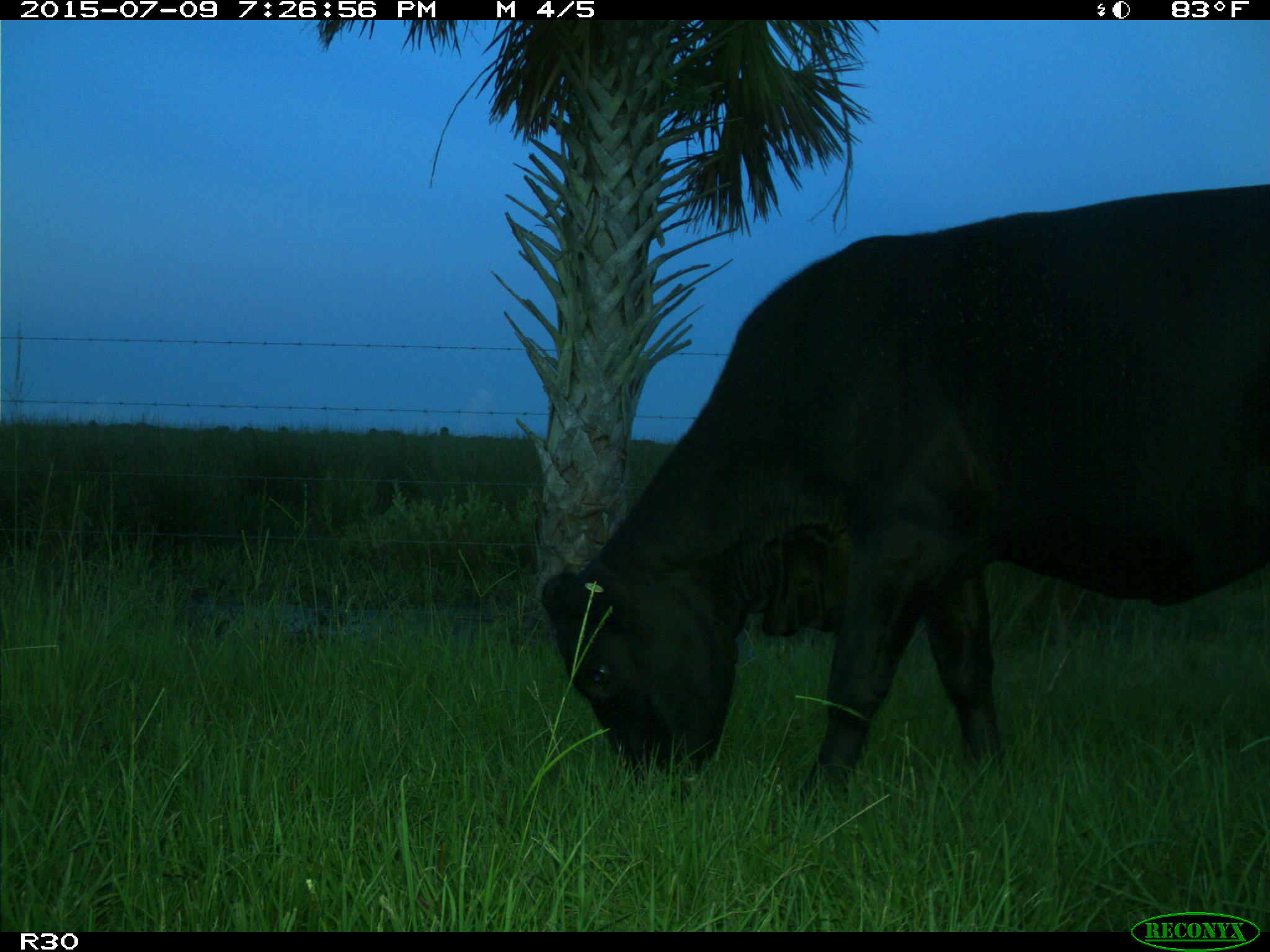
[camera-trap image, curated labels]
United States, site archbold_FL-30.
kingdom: Animalia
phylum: Chordata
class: Mammalia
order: Artiodactyla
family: Bovidae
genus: Bos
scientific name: Bos taurus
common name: domestic cow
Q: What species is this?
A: Bos taurus (domestic cow).